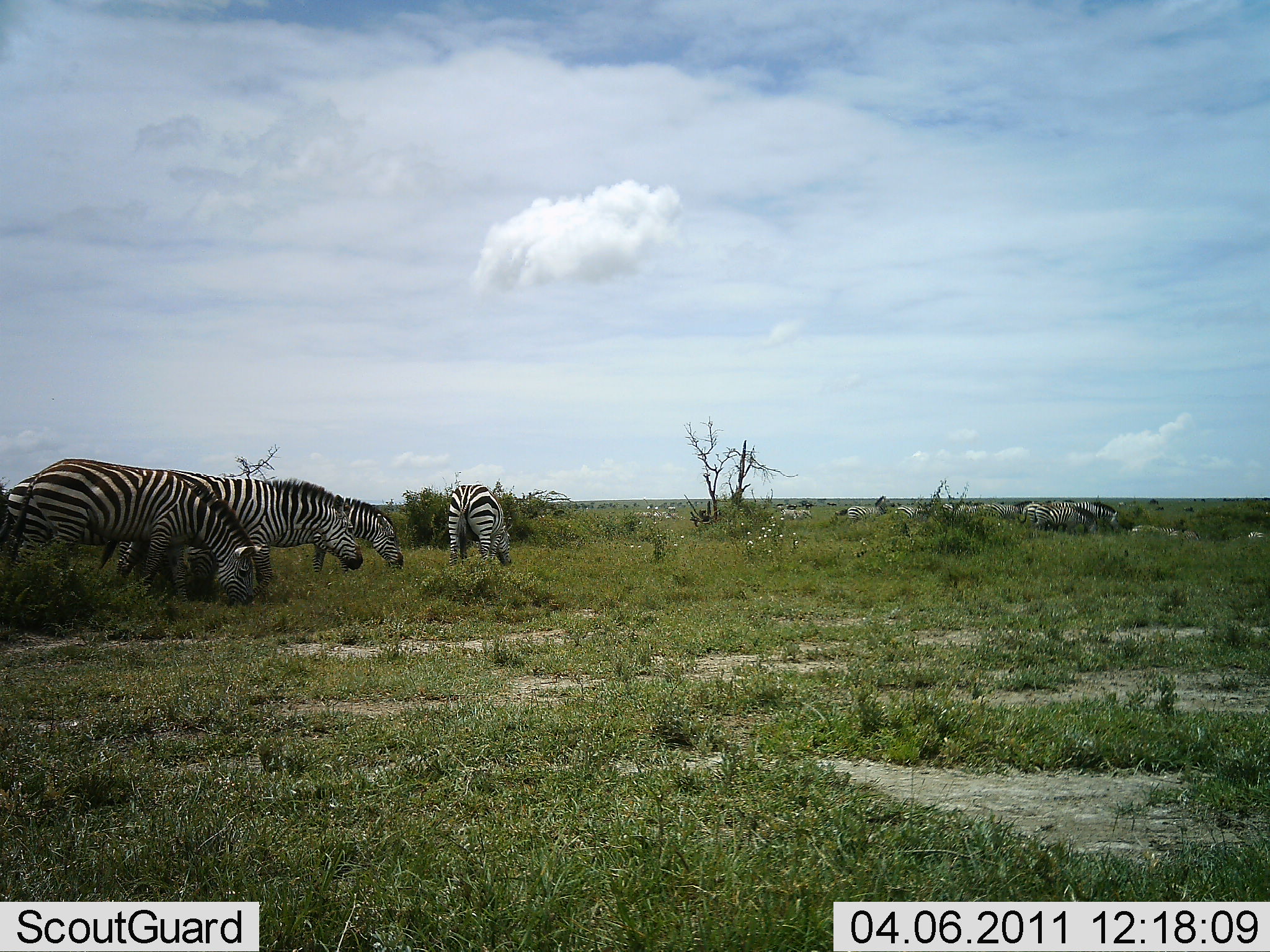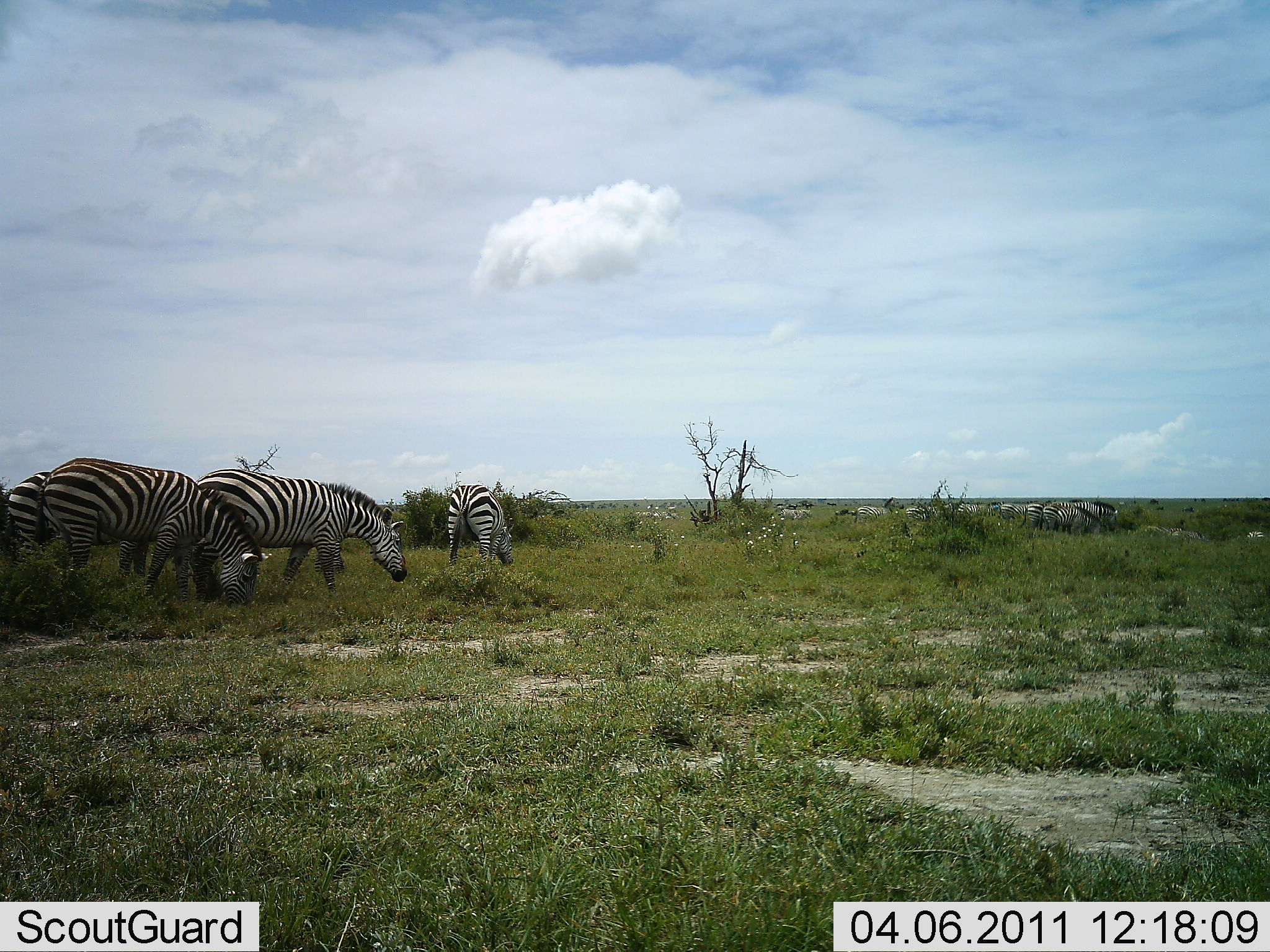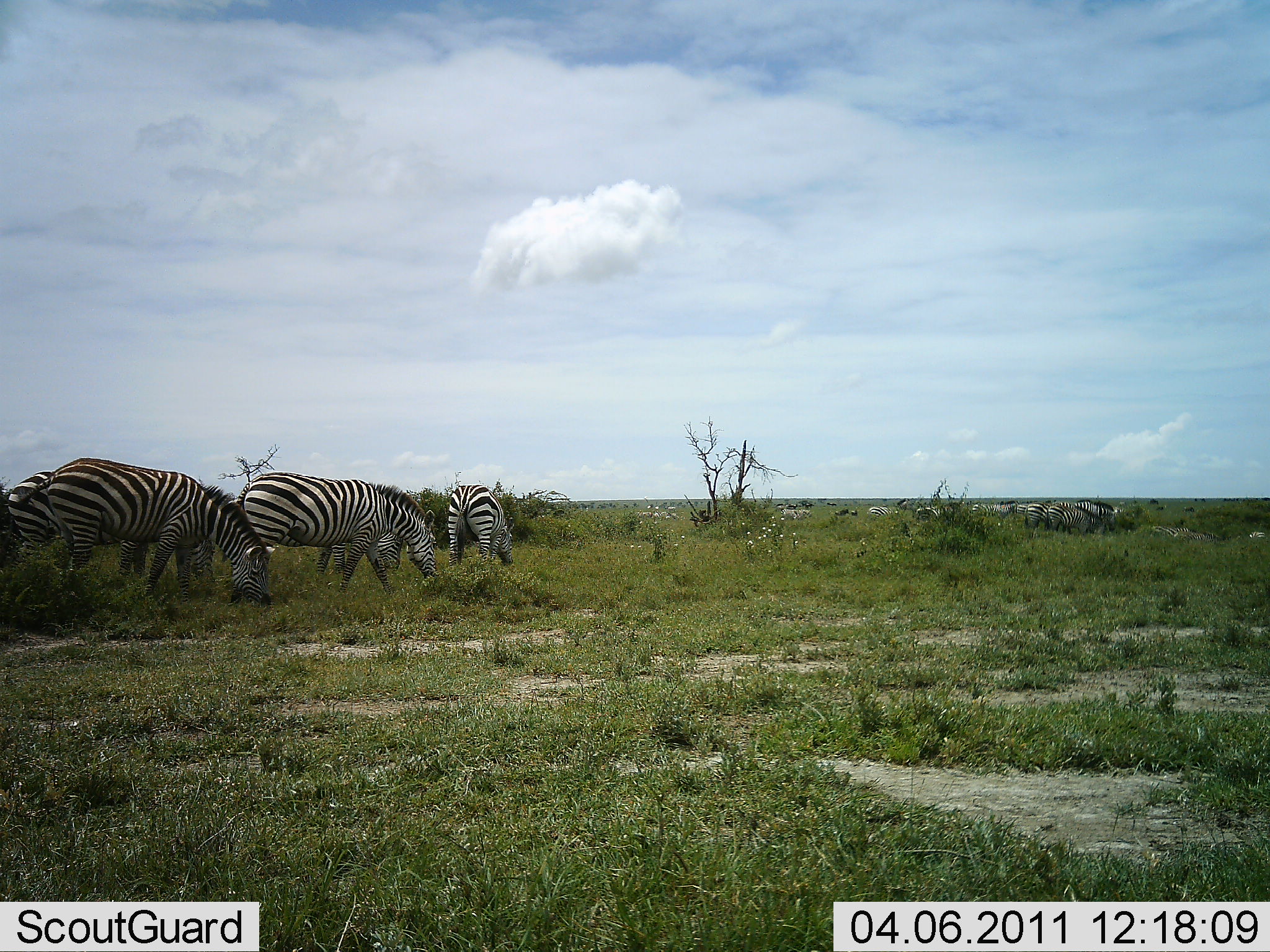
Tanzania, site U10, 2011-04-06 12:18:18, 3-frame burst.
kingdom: Animalia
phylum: Chordata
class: Mammalia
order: Perissodactyla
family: Equidae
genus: Equus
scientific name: Equus quagga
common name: plains zebra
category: zebra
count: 10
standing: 54%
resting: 8%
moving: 38%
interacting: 8%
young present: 0%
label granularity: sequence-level